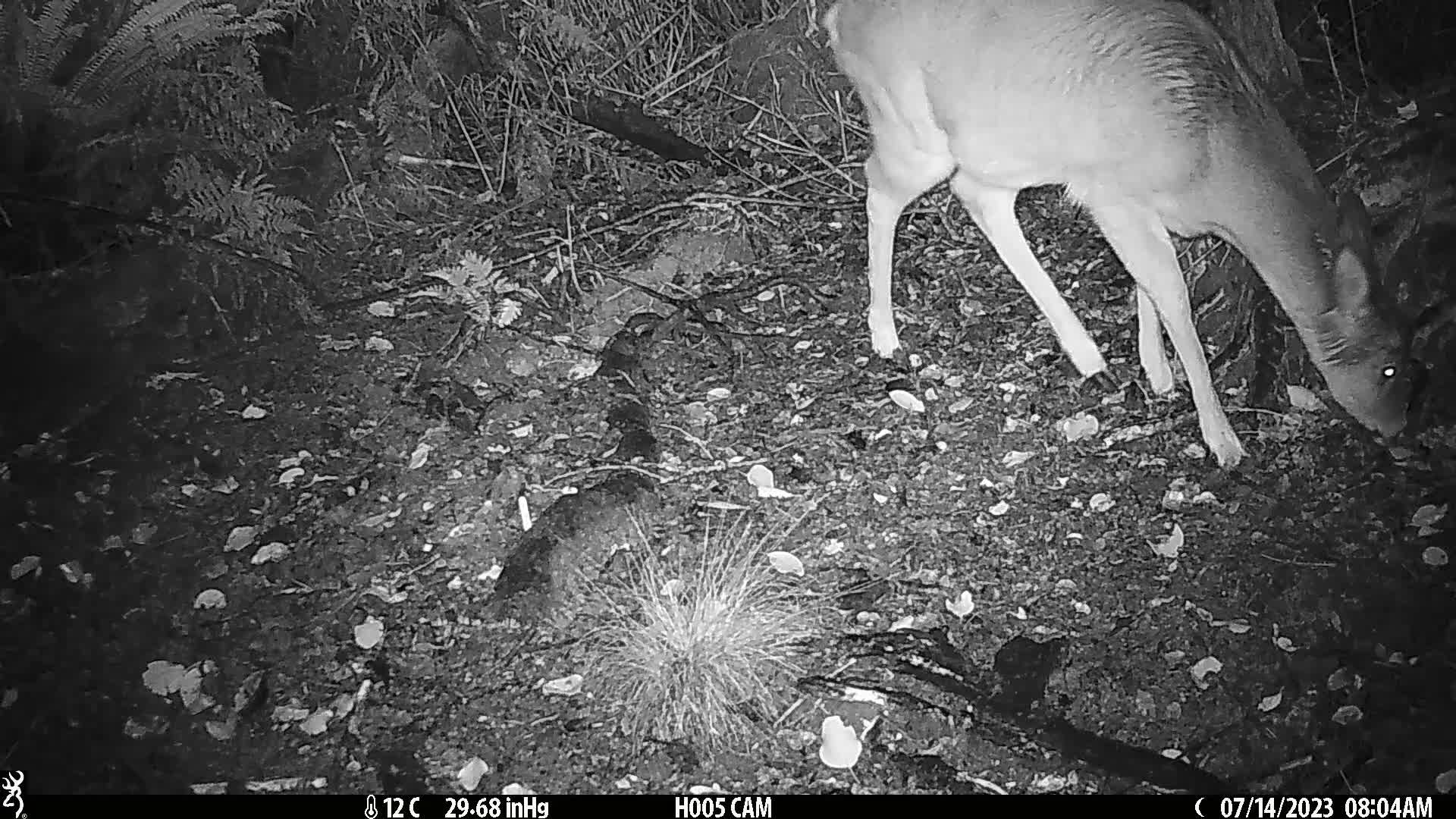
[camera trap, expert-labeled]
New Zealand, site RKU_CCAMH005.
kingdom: Animalia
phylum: Chordata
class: Mammalia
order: Artiodactyla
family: Cervidae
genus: Odocoileus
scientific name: Odocoileus virginianus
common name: white-tailed deer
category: white tailed deer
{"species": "white tailed deer (white-tailed deer) (Odocoileus virginianus)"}